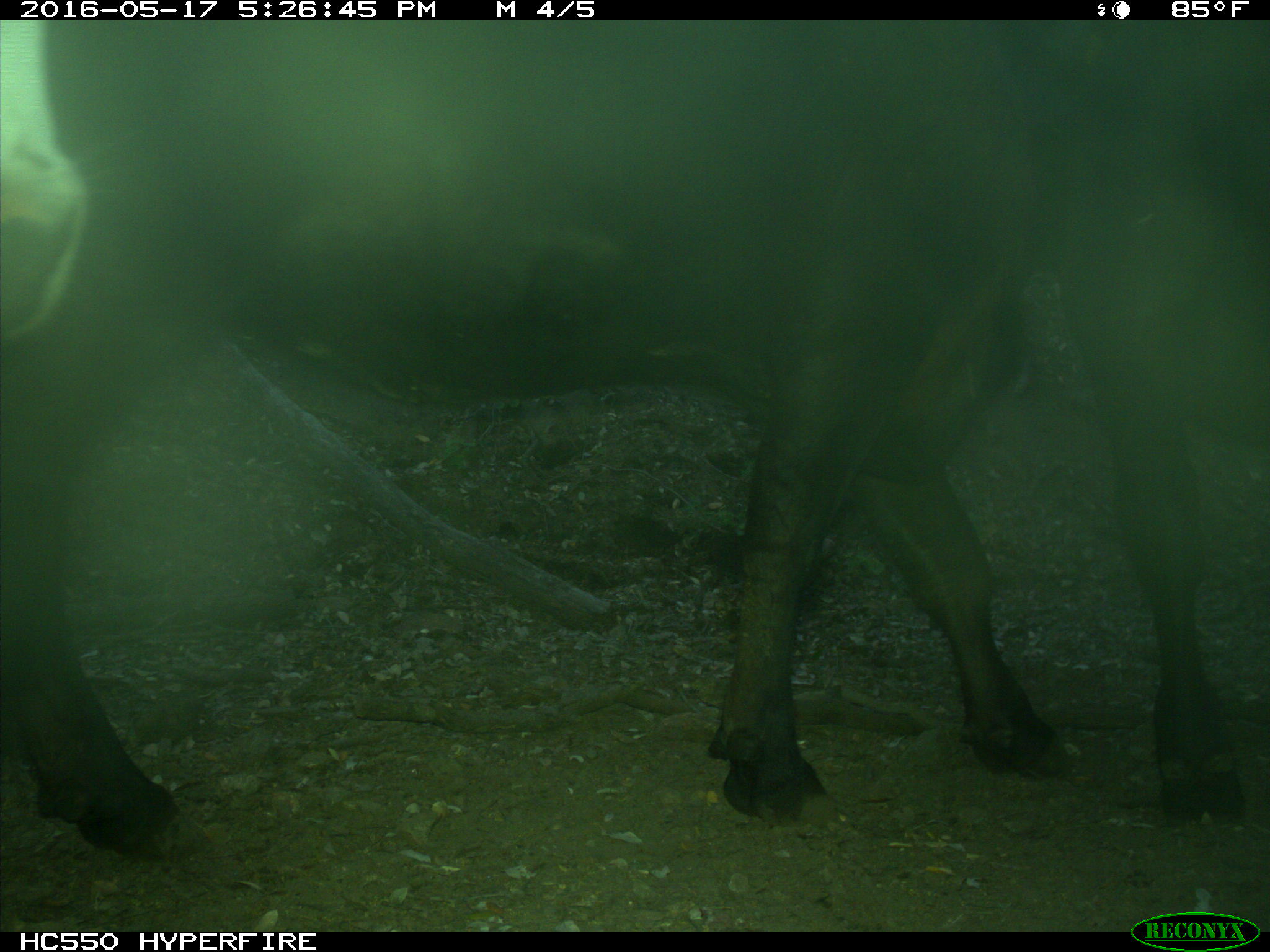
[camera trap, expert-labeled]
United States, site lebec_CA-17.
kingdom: Animalia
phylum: Chordata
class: Mammalia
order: Artiodactyla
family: Bovidae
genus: Bos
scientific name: Bos taurus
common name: domestic cow